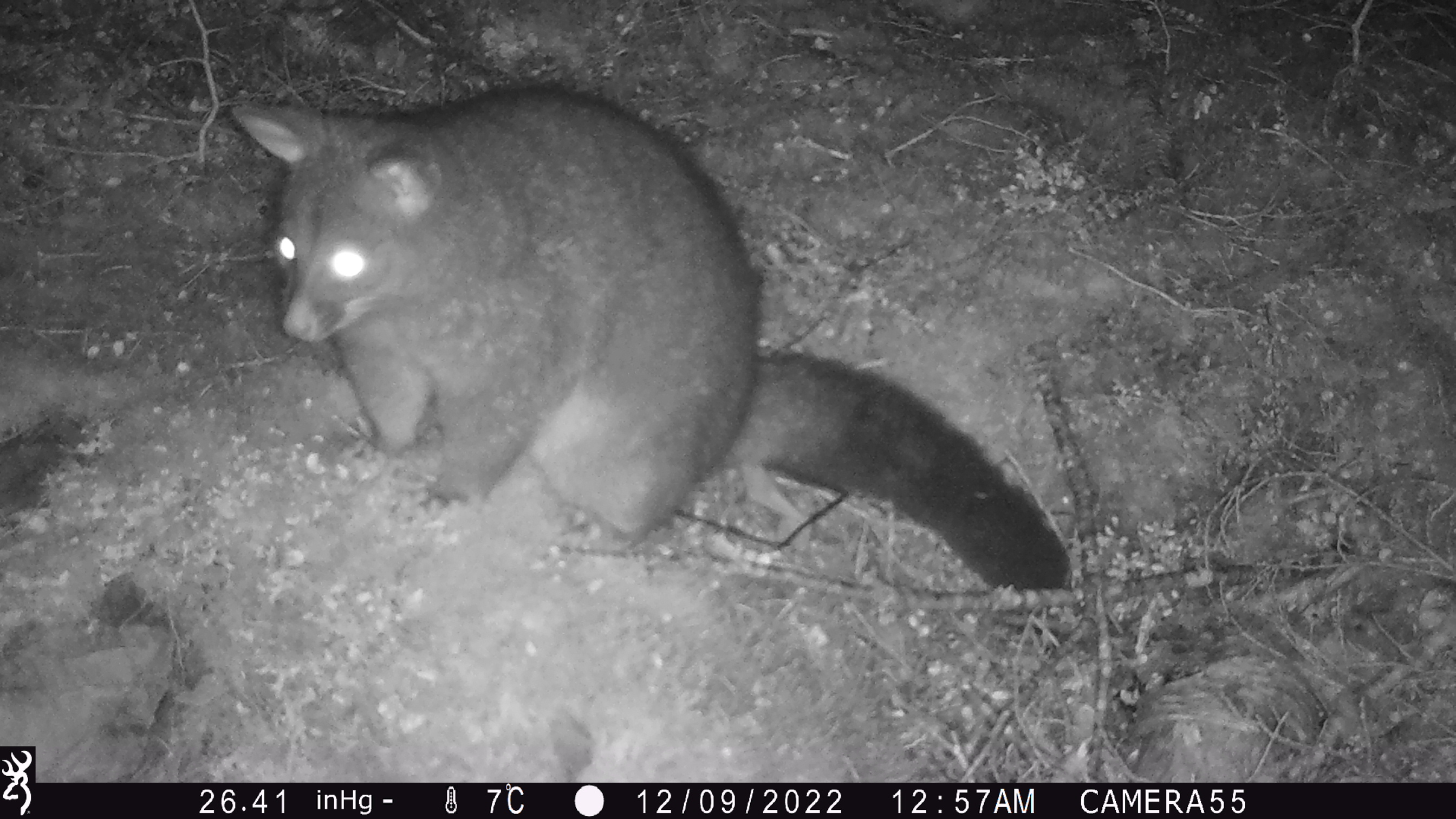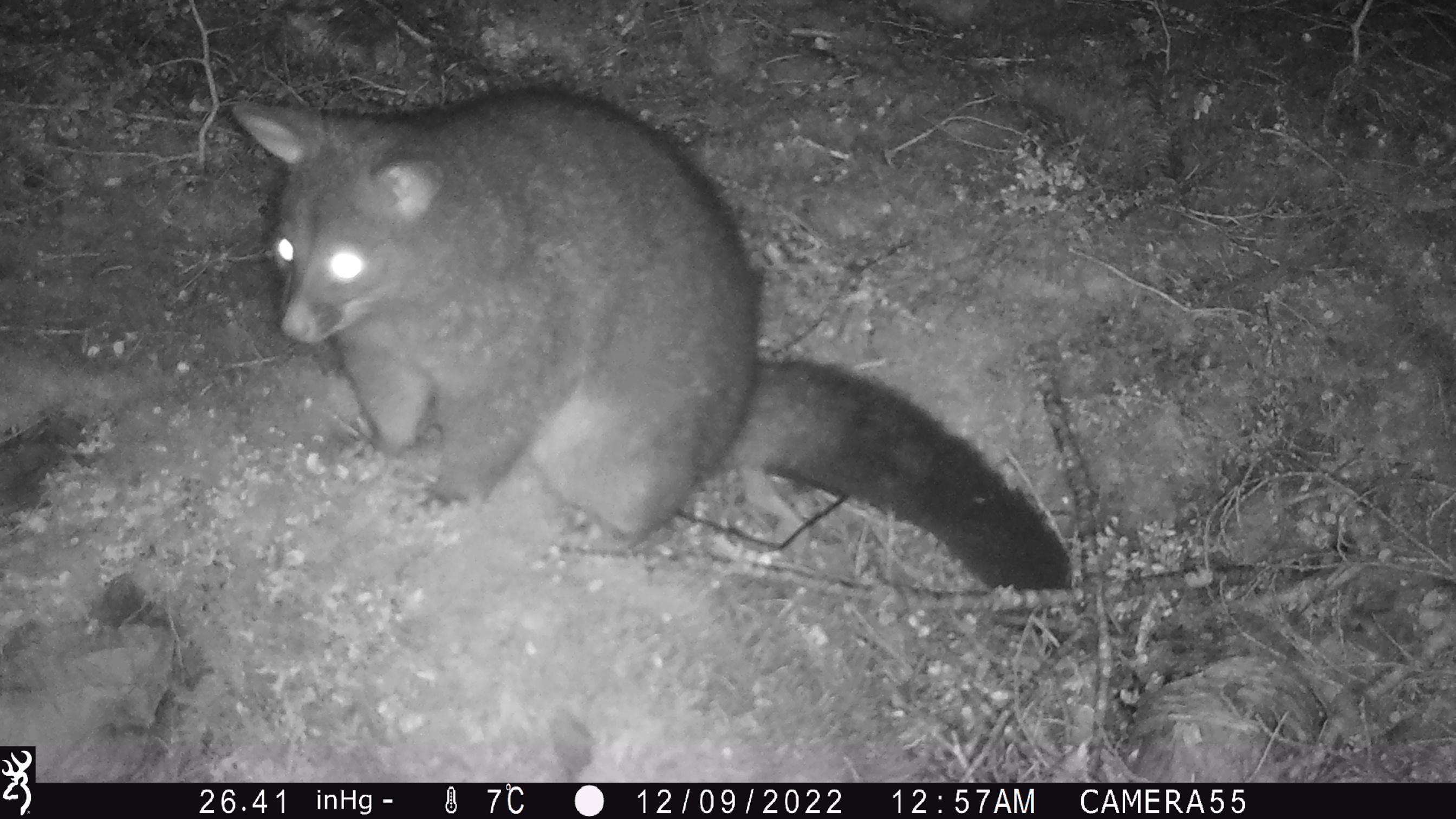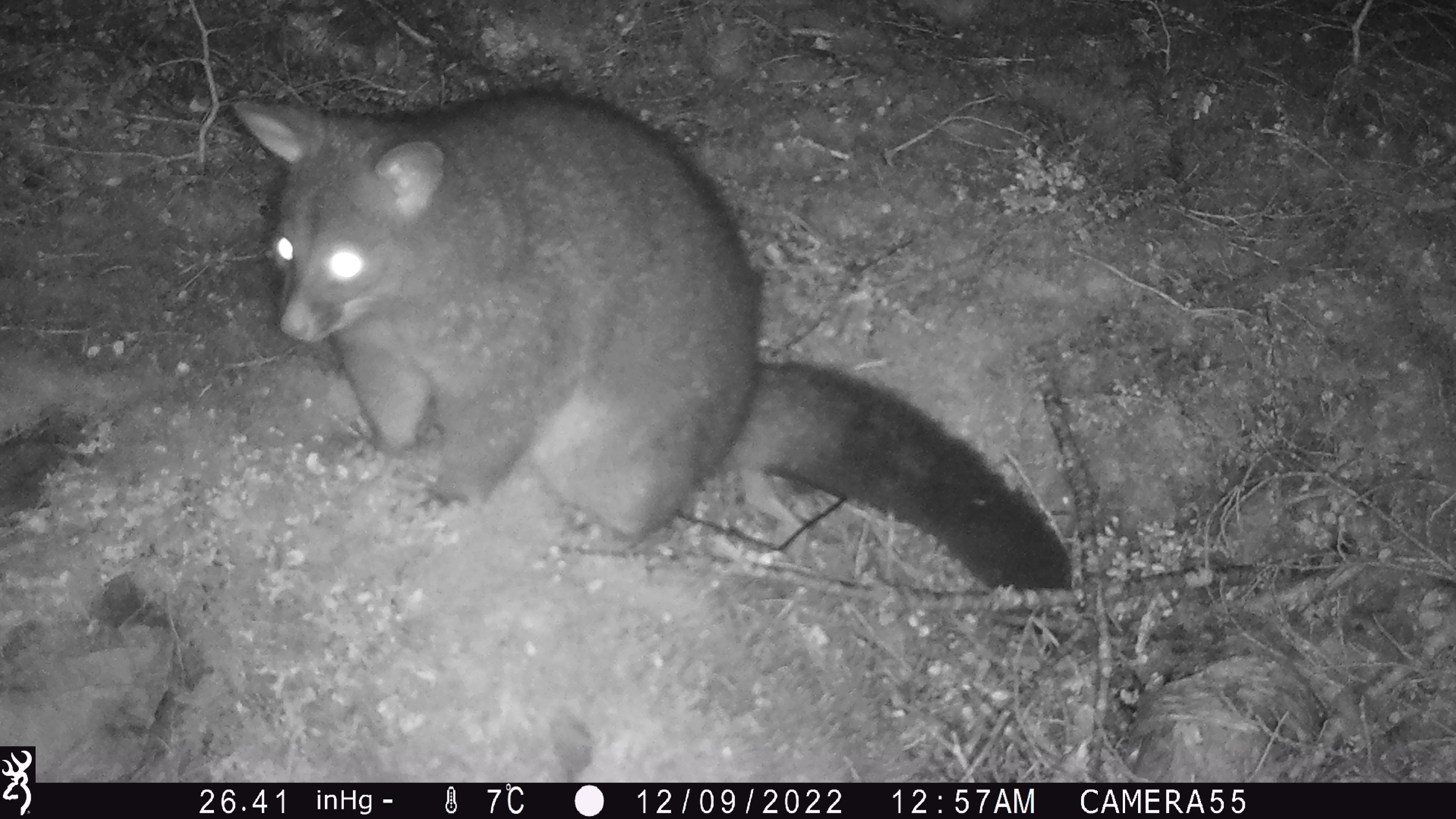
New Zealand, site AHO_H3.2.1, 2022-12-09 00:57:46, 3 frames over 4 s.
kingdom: Animalia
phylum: Chordata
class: Mammalia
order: Diprotodontia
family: Phalangeridae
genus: Trichosurus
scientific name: Trichosurus vulpecula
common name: common brushtail possum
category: possum